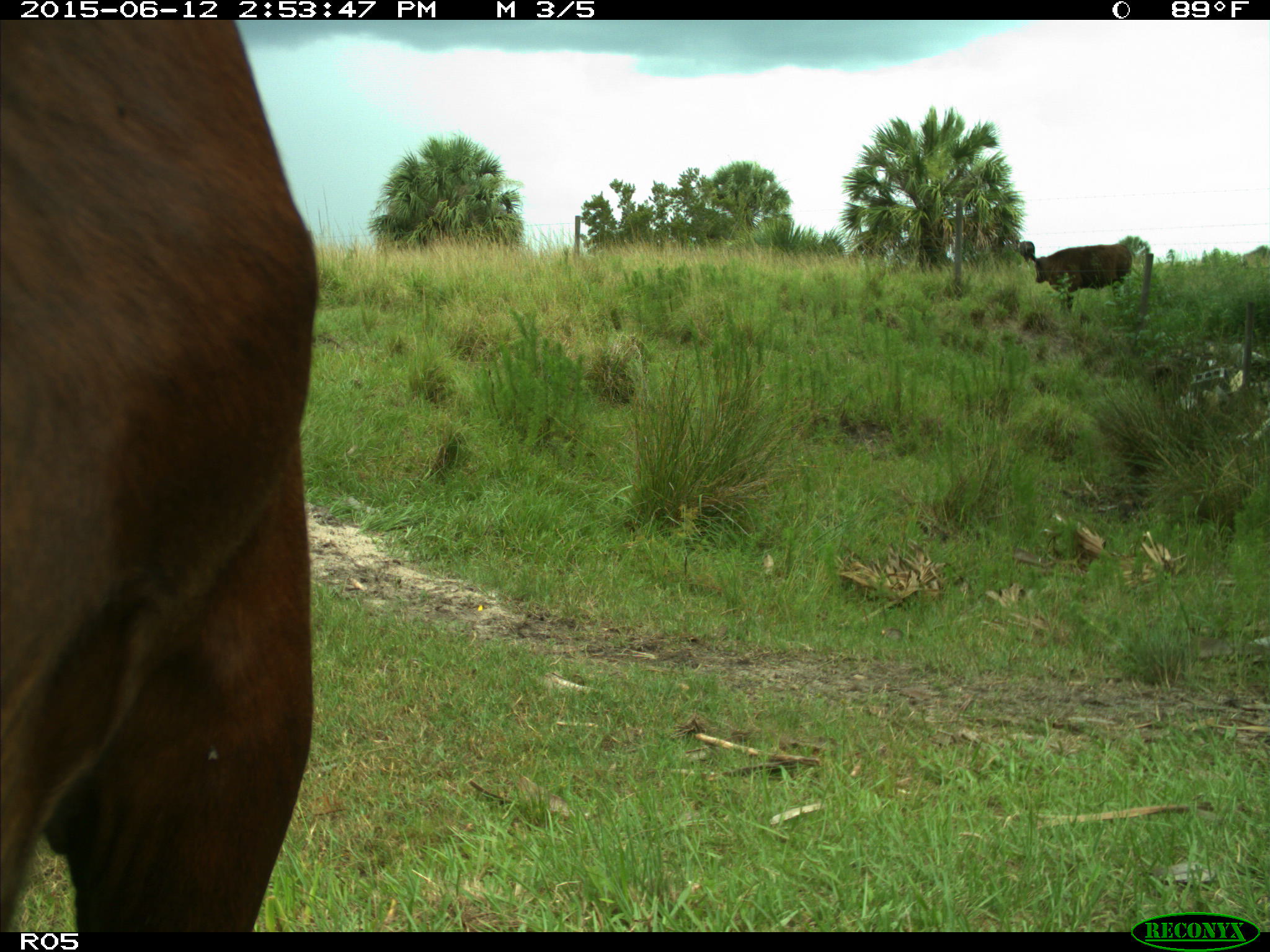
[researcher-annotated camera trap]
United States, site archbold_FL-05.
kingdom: Animalia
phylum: Chordata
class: Mammalia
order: Artiodactyla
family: Bovidae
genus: Bos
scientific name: Bos taurus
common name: domestic cow